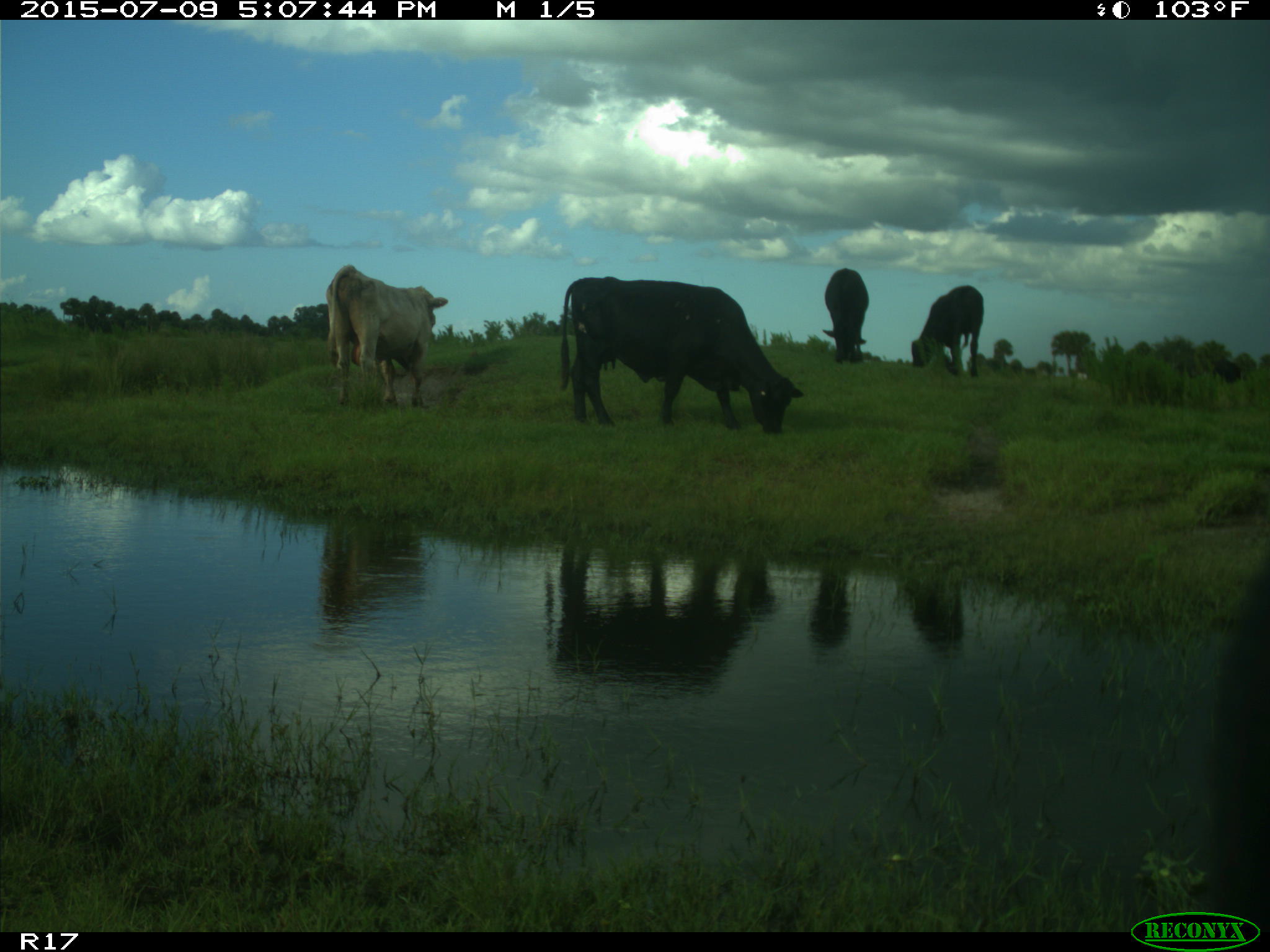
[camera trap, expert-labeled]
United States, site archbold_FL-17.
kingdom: Animalia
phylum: Chordata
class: Mammalia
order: Artiodactyla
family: Bovidae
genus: Bos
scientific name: Bos taurus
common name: domestic cow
Bos taurus (domestic cow).